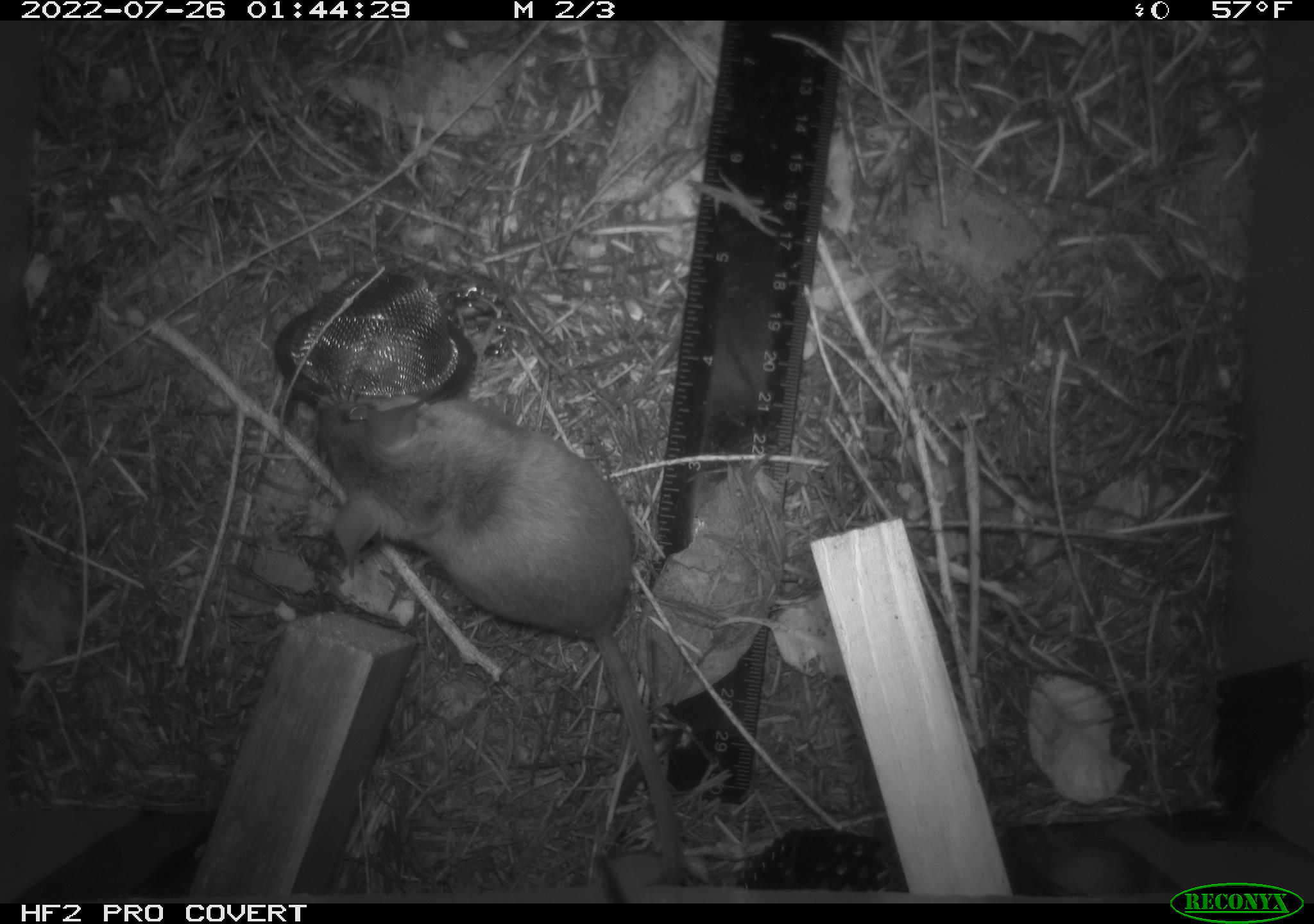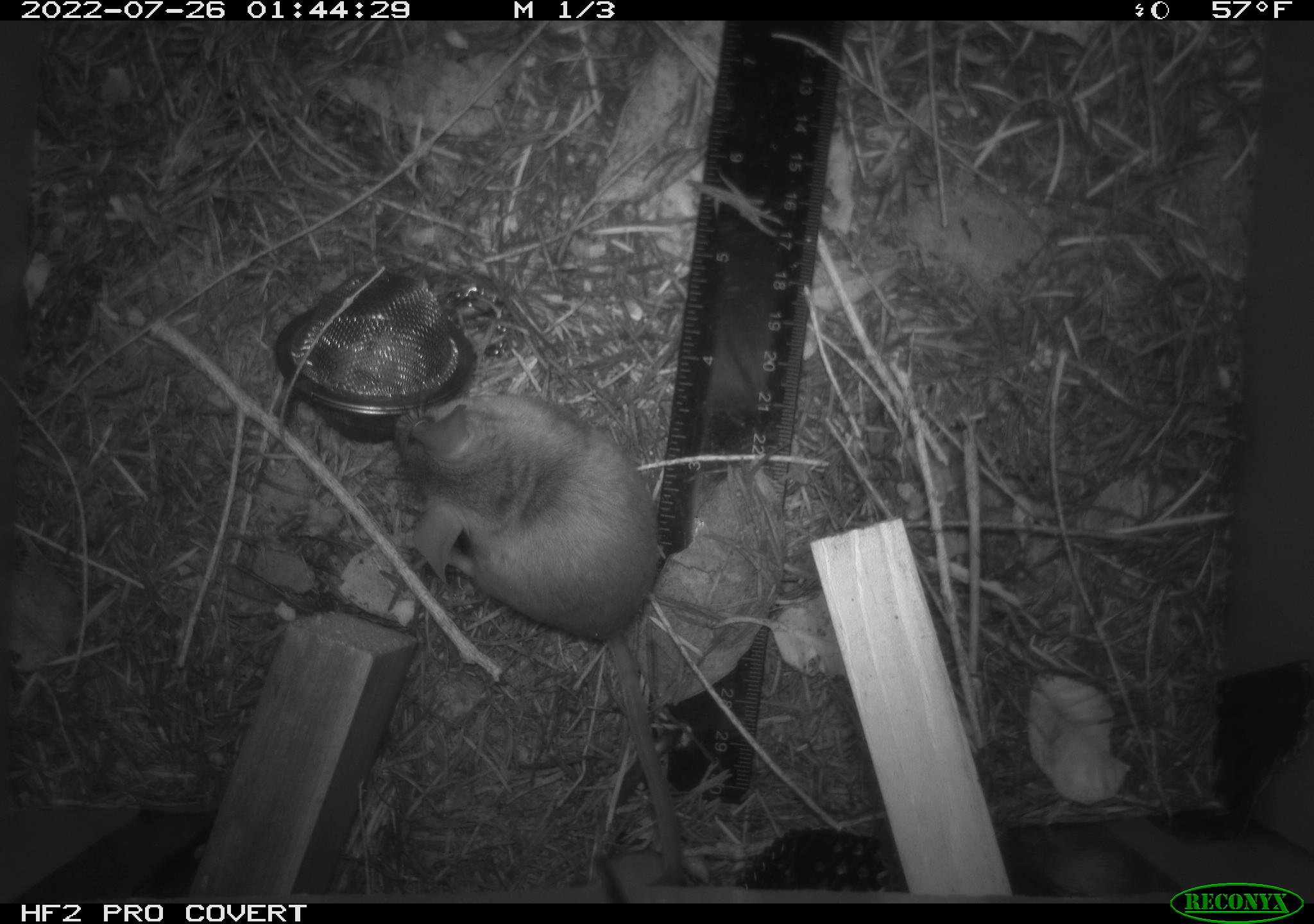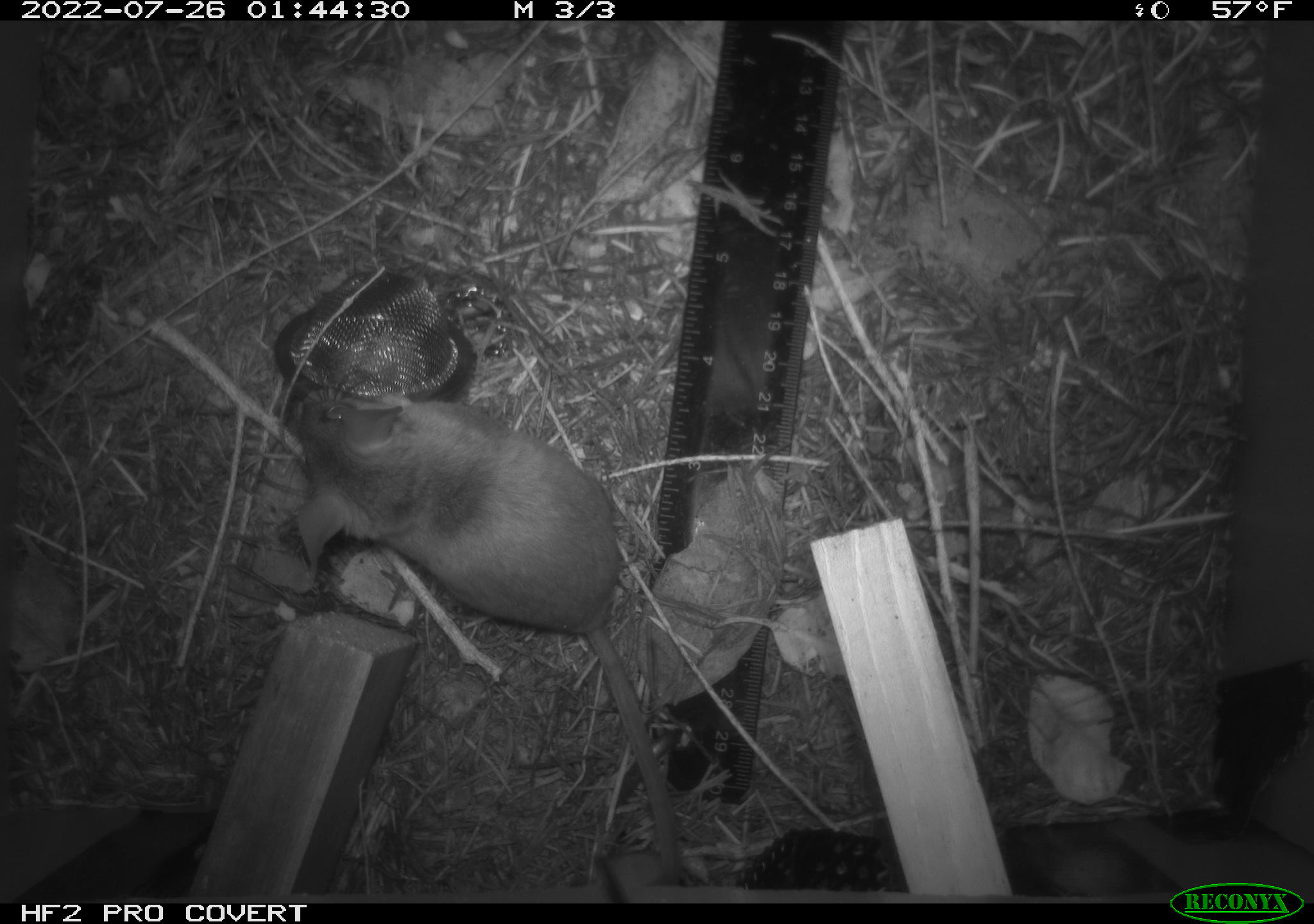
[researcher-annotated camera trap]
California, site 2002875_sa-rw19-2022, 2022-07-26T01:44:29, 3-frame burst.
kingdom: Animalia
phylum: Chordata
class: Mammalia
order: Rodentia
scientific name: Rodentia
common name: mouse species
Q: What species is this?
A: Mouse species (Rodentia).